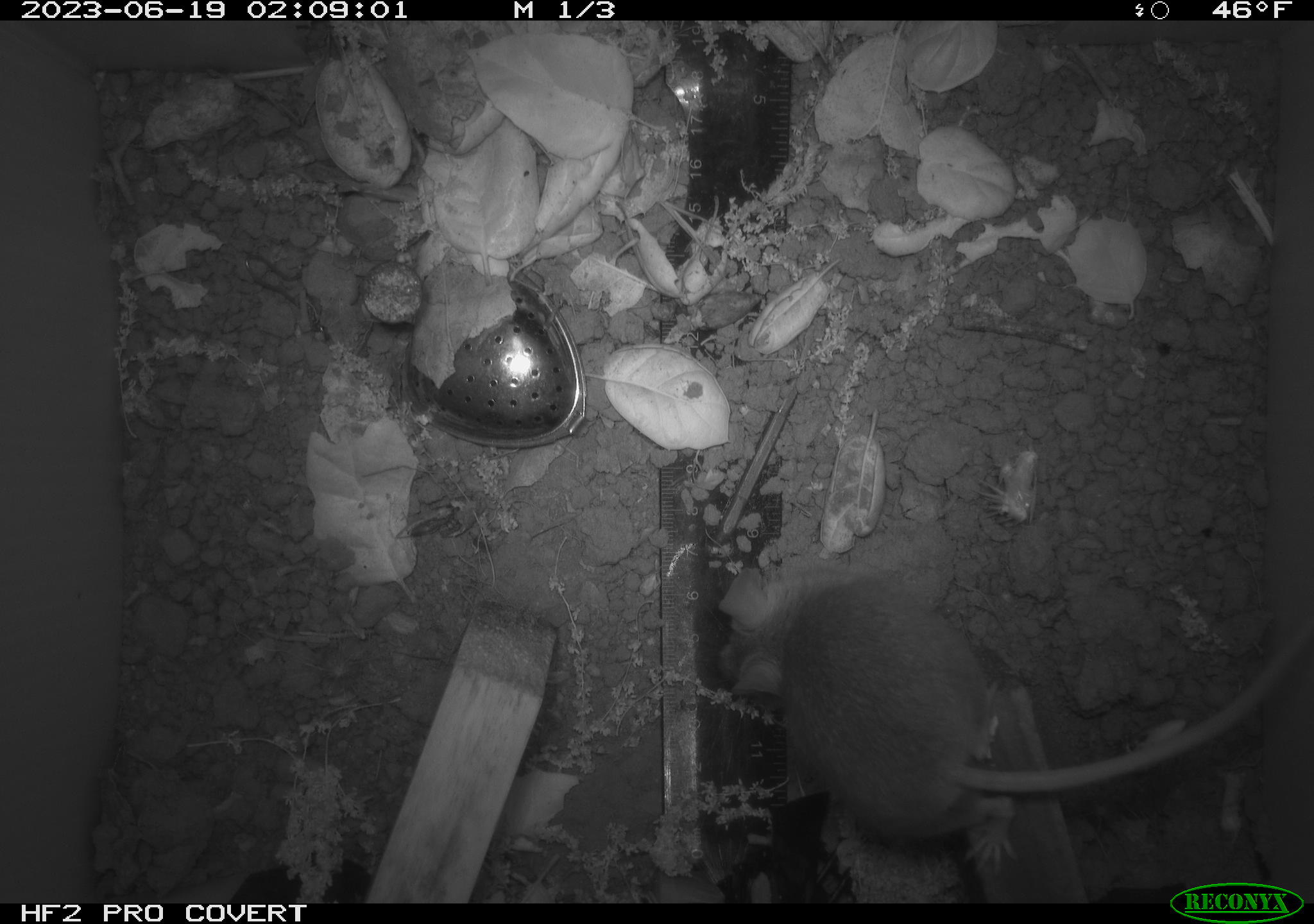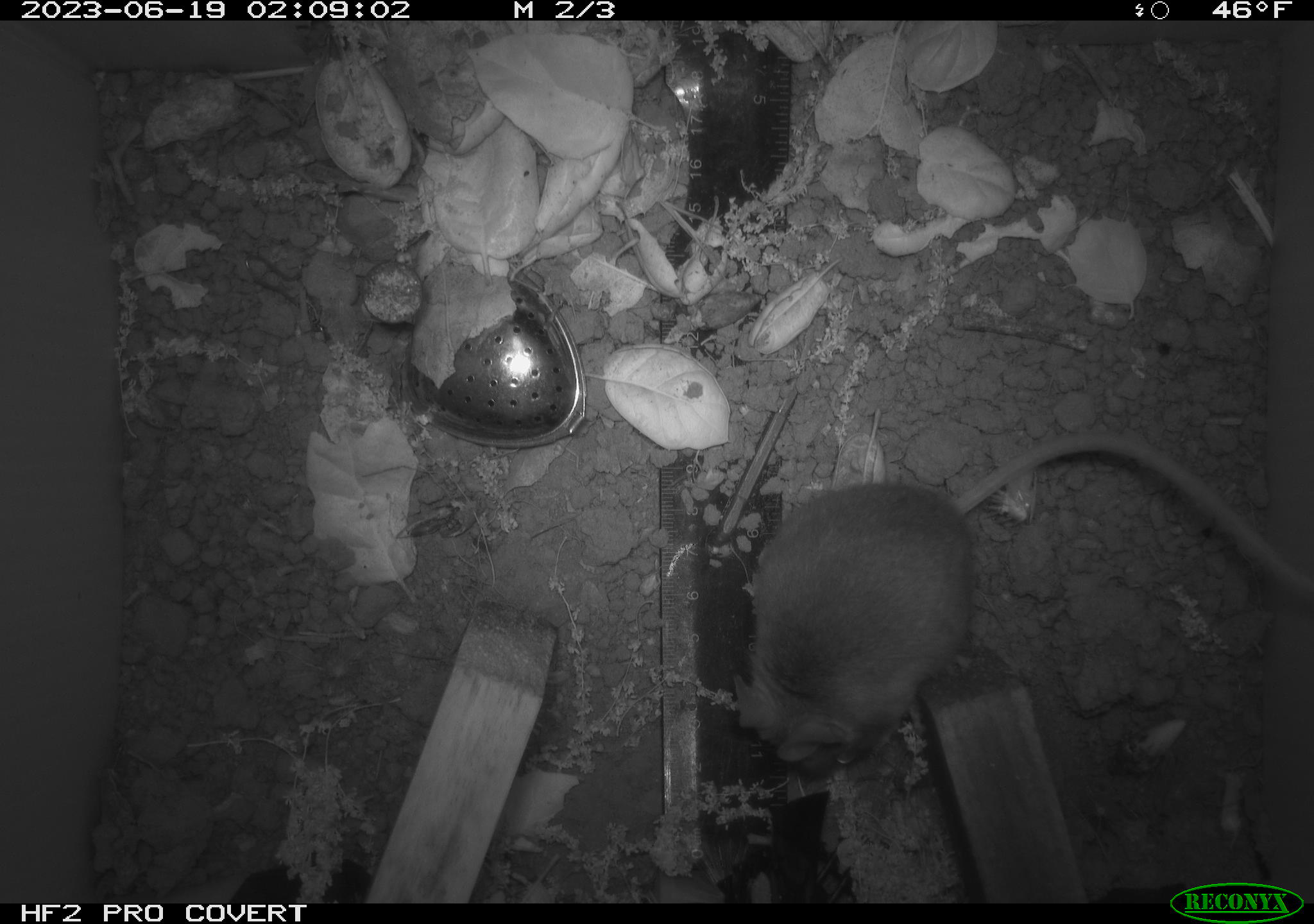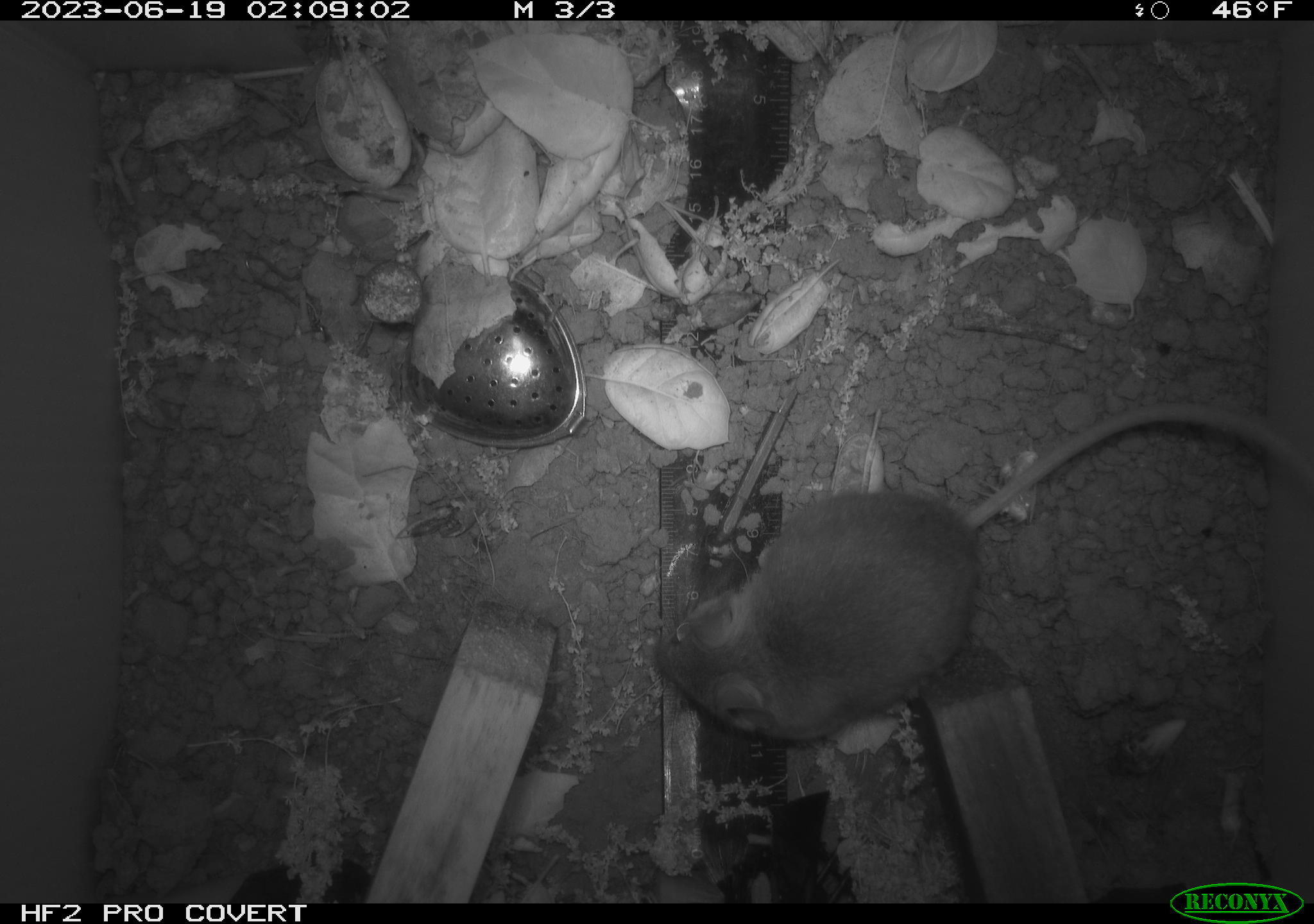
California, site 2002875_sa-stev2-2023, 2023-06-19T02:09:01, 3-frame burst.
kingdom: Animalia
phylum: Chordata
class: Mammalia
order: Rodentia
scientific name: Rodentia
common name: mouse species